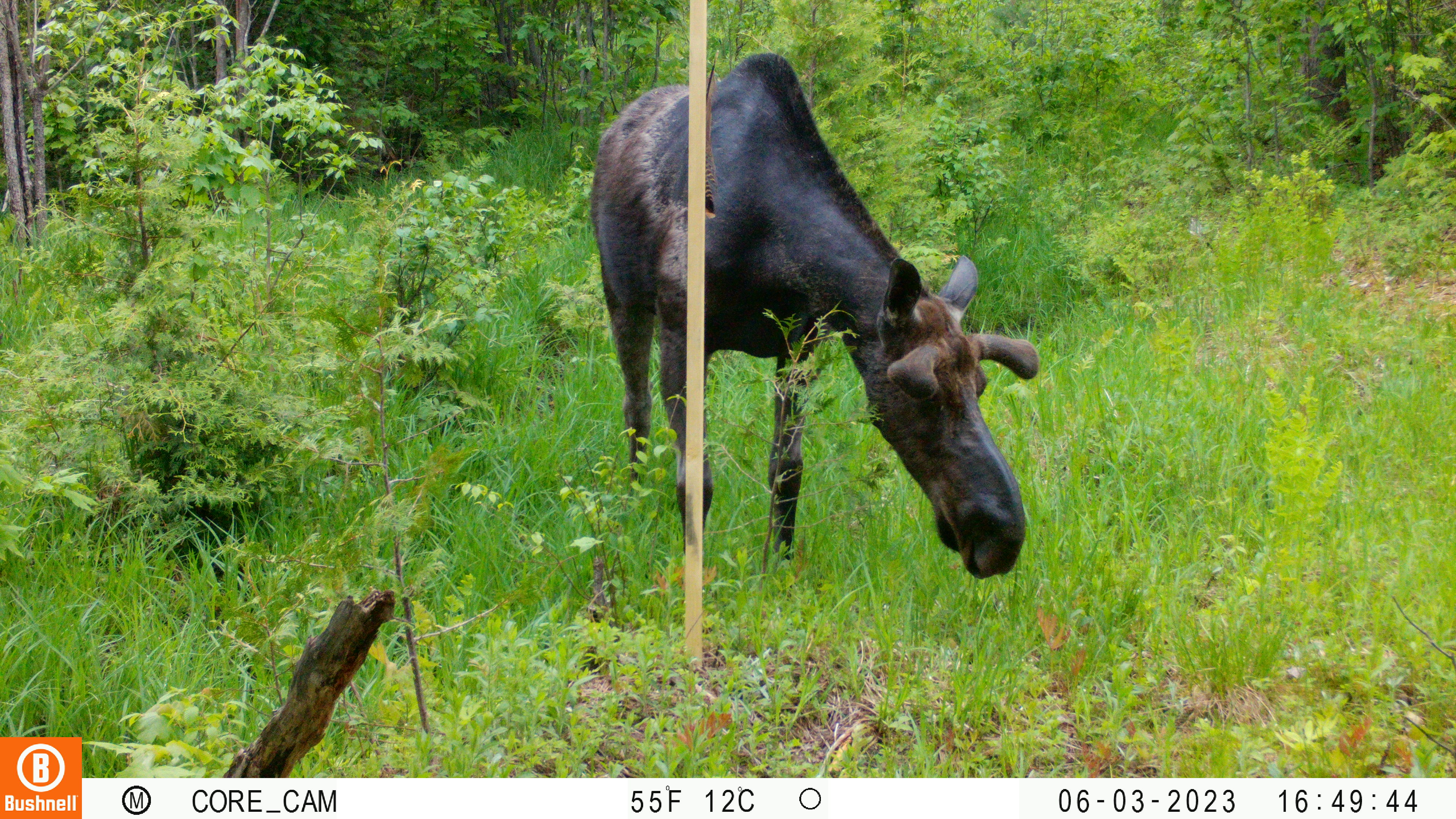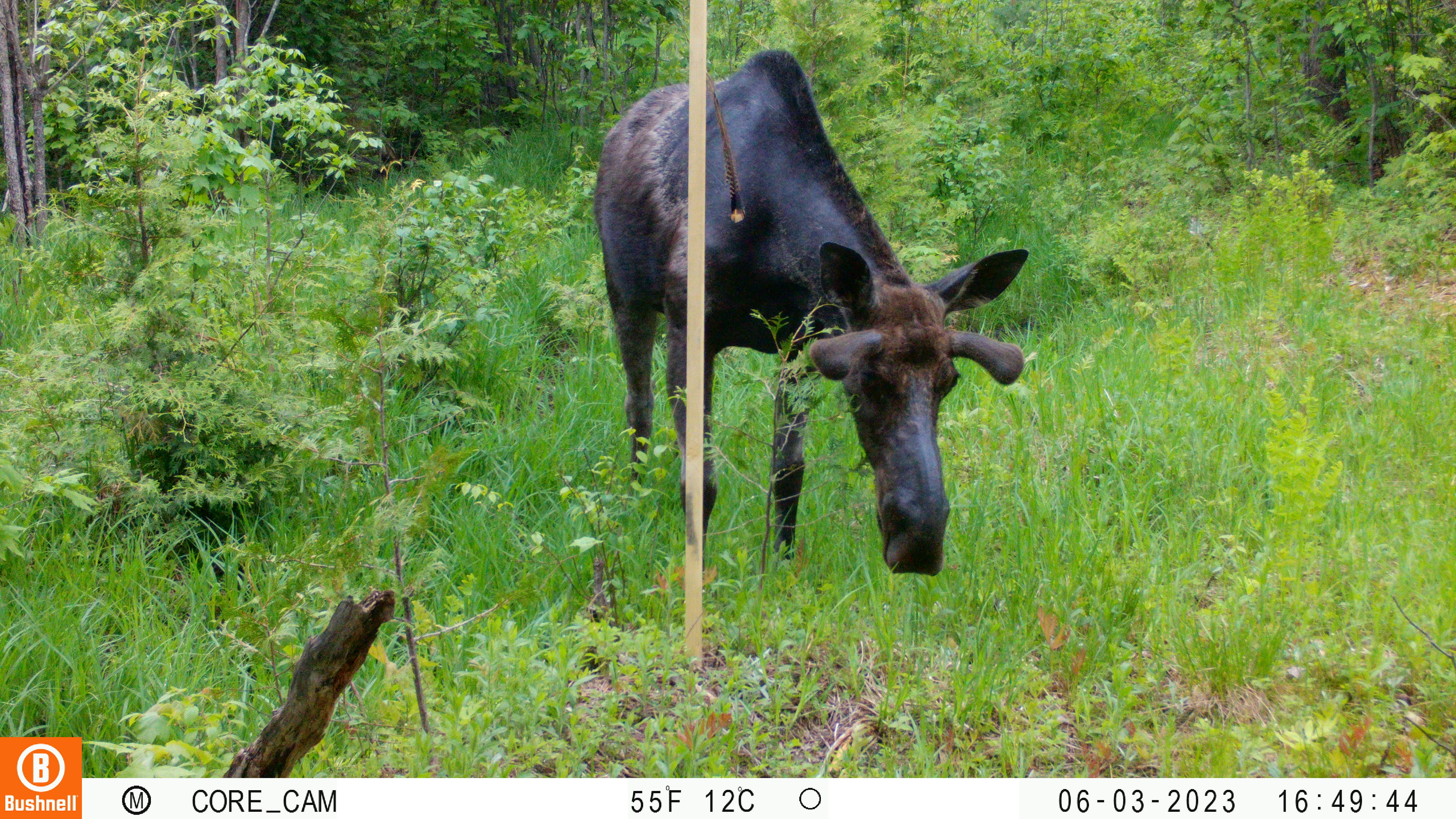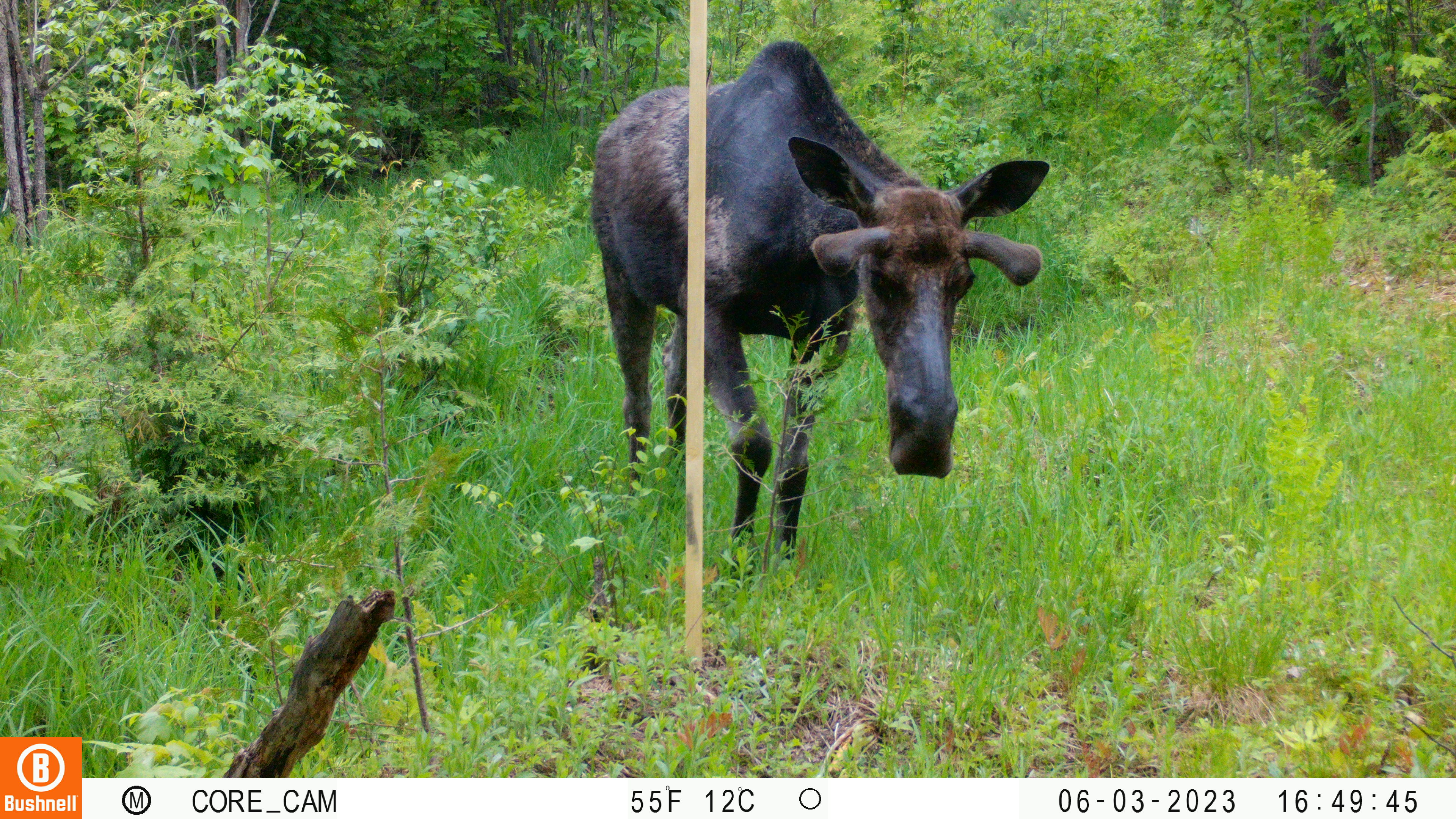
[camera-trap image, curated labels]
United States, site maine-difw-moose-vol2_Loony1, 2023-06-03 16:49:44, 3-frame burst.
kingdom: Animalia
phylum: Chordata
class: Mammalia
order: Artiodactyla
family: Cervidae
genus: Alces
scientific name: Alces alces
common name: moose